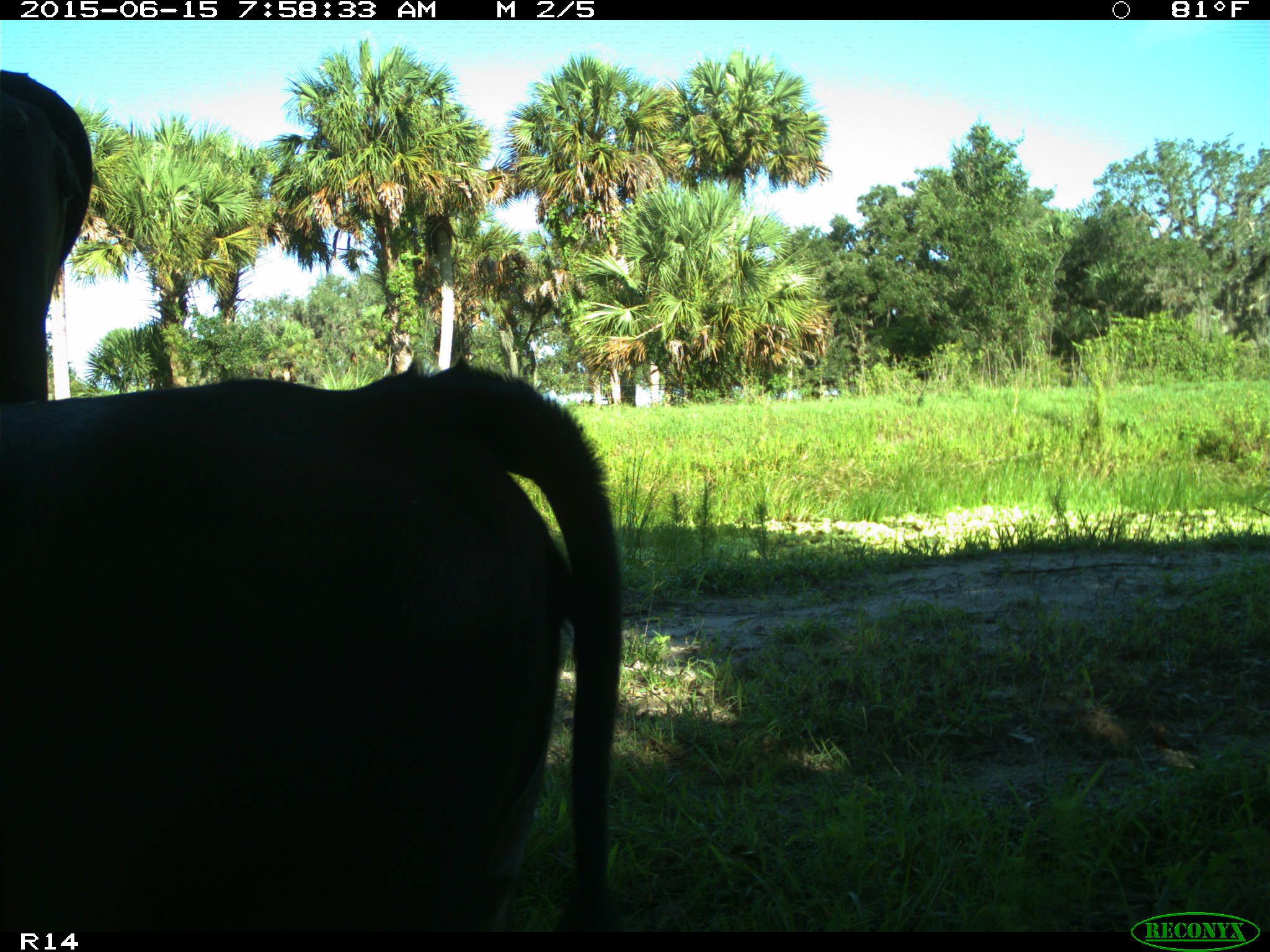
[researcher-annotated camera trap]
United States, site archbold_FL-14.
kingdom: Animalia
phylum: Chordata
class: Mammalia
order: Artiodactyla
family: Bovidae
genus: Bos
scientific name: Bos taurus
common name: domestic cow